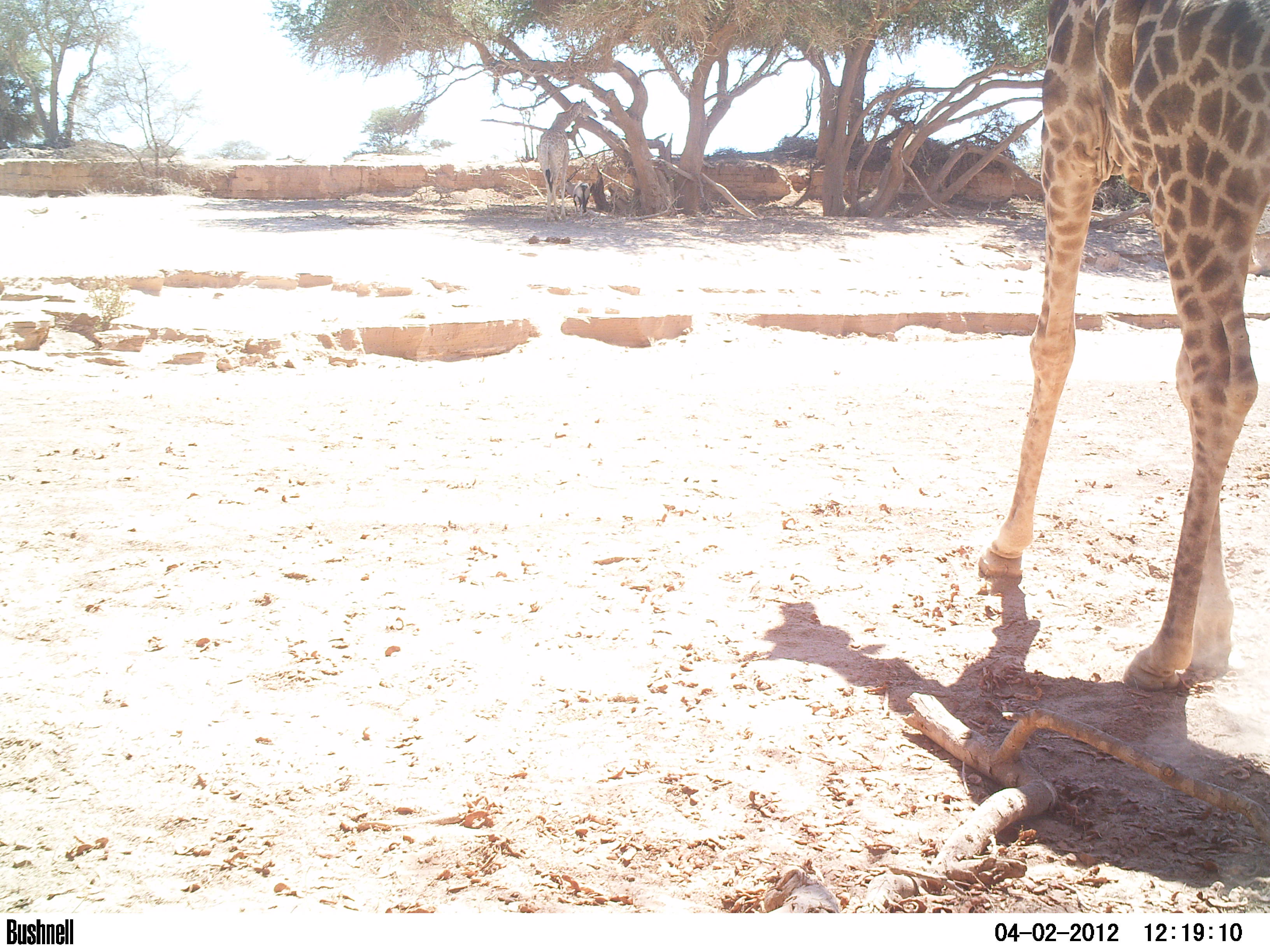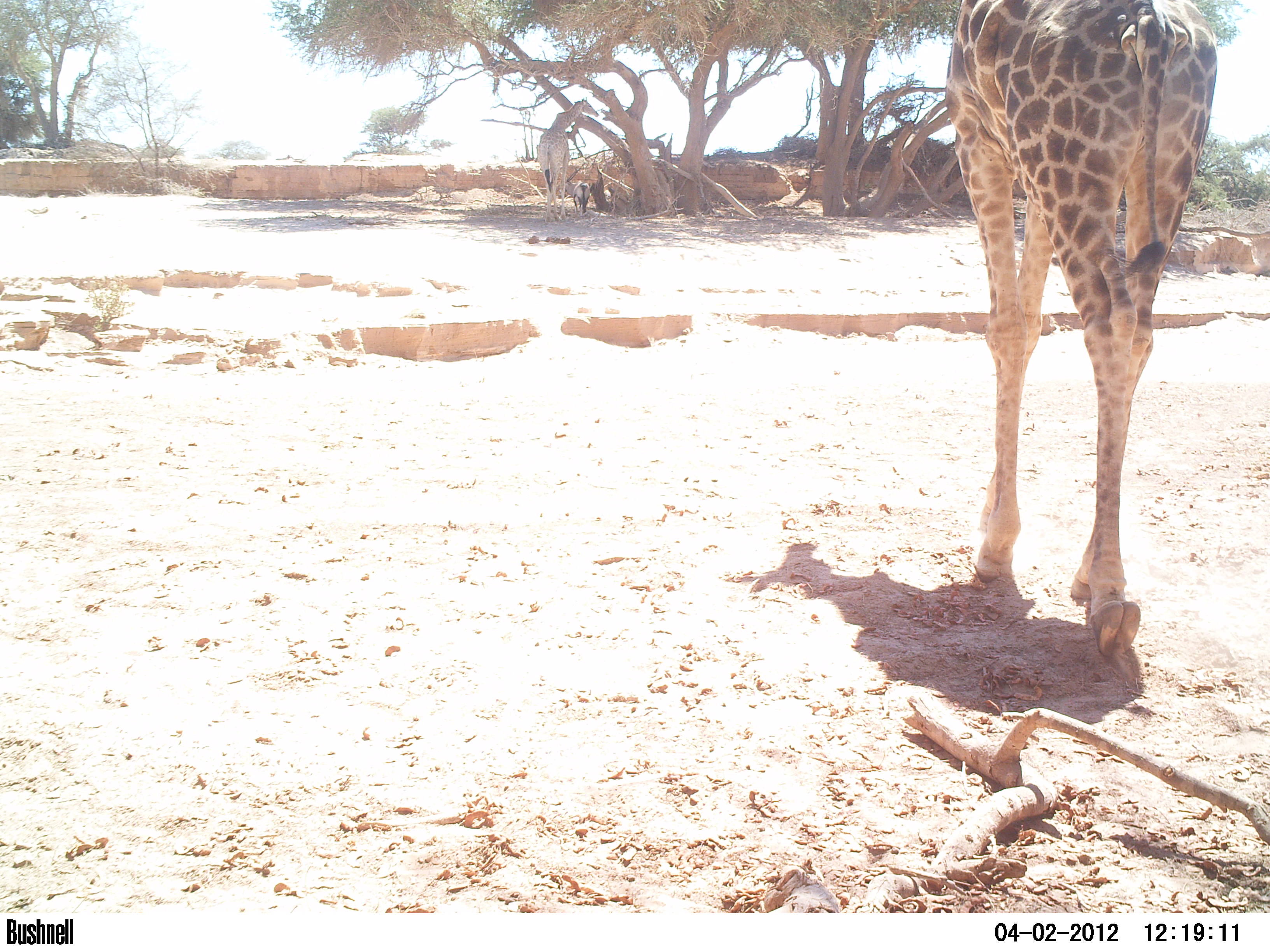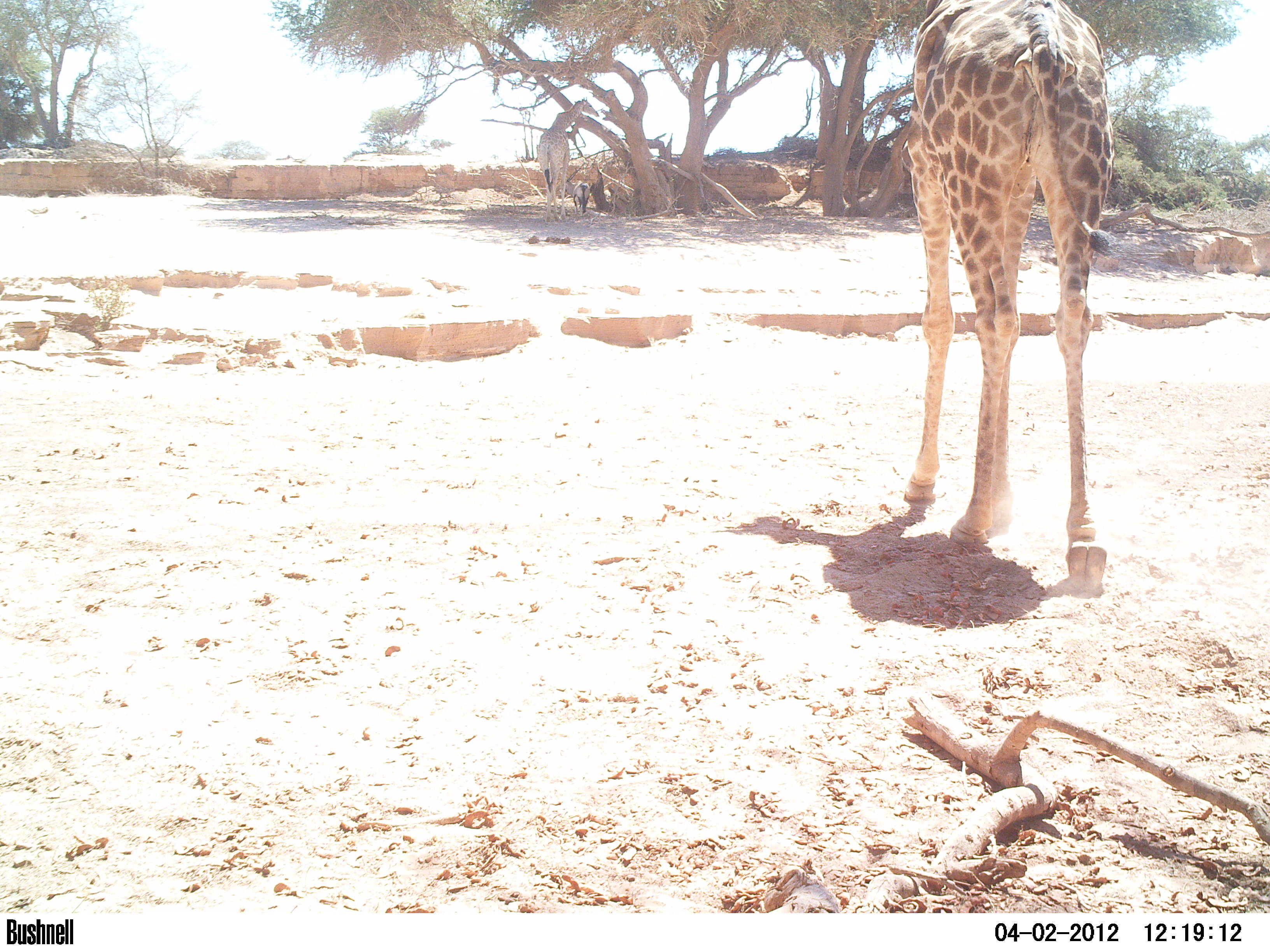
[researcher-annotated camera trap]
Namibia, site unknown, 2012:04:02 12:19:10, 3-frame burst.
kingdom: Animalia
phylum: Chordata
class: Mammalia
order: Artiodactyla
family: Giraffidae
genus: Giraffa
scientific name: Giraffa camelopardalis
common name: giraffe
Giraffa camelopardalis (giraffe).